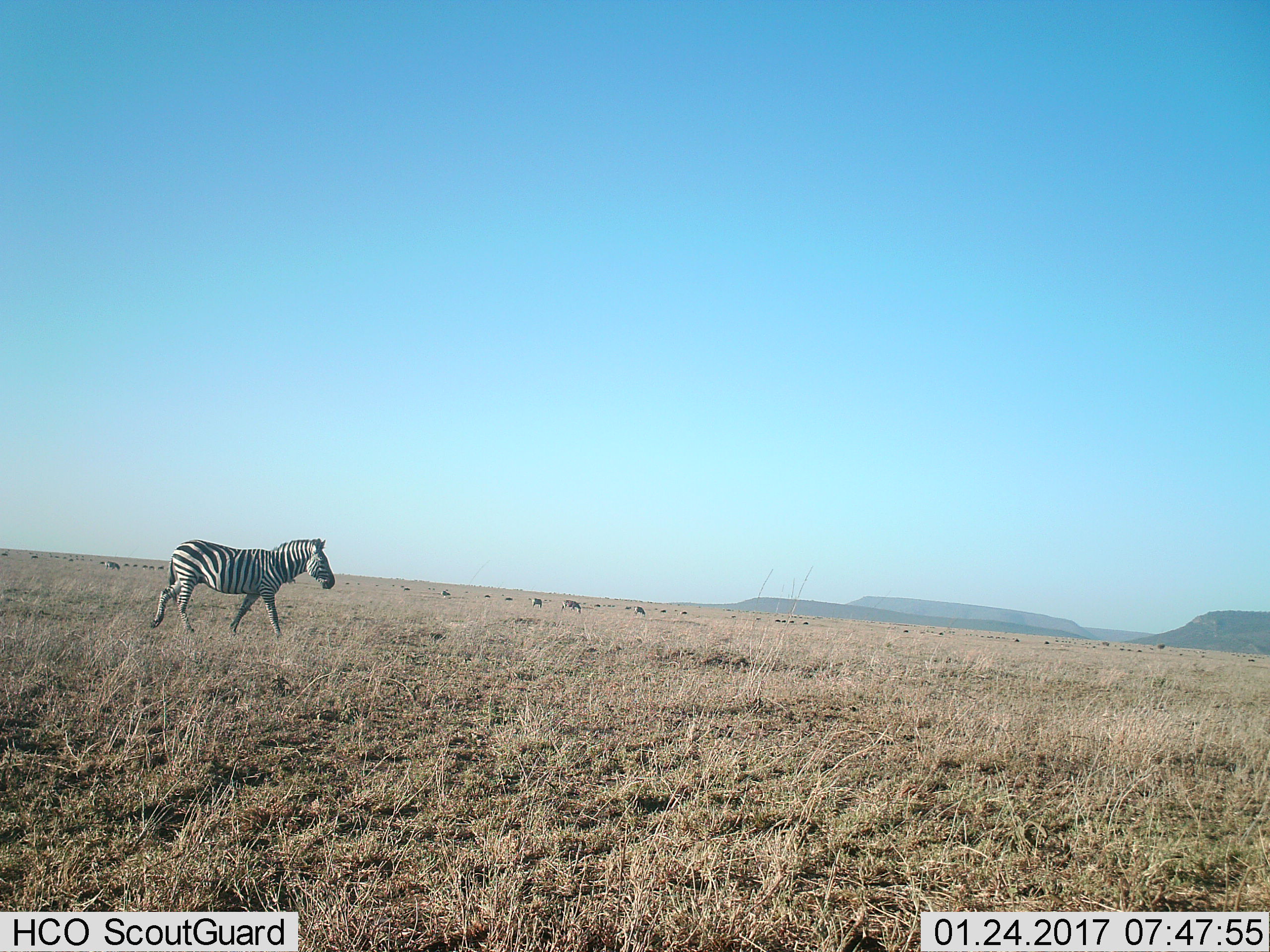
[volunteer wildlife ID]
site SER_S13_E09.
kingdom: Animalia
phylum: Chordata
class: Mammalia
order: Perissodactyla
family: Equidae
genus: Equus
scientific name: Equus quagga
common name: plains zebra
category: zebraplains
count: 11-50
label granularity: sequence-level